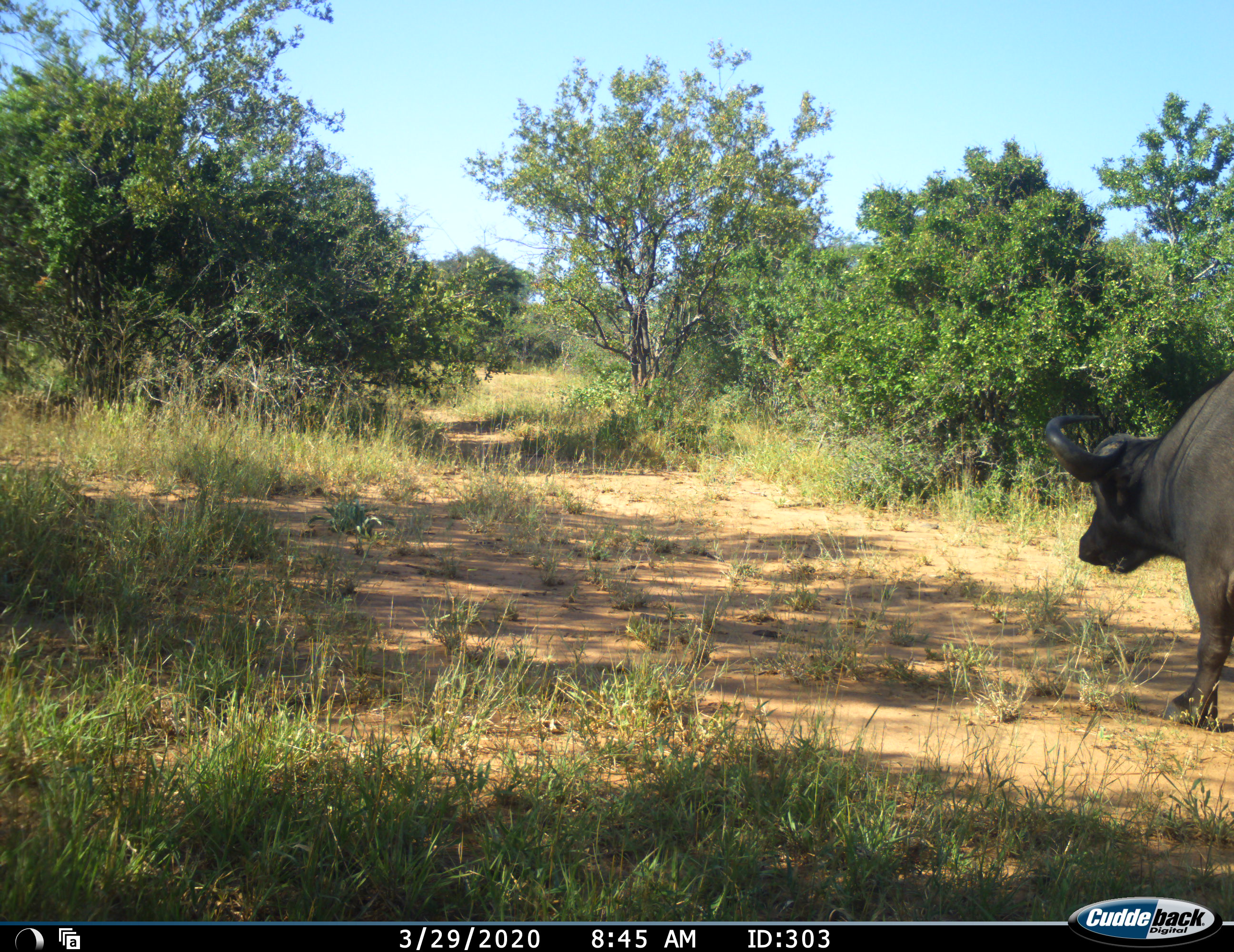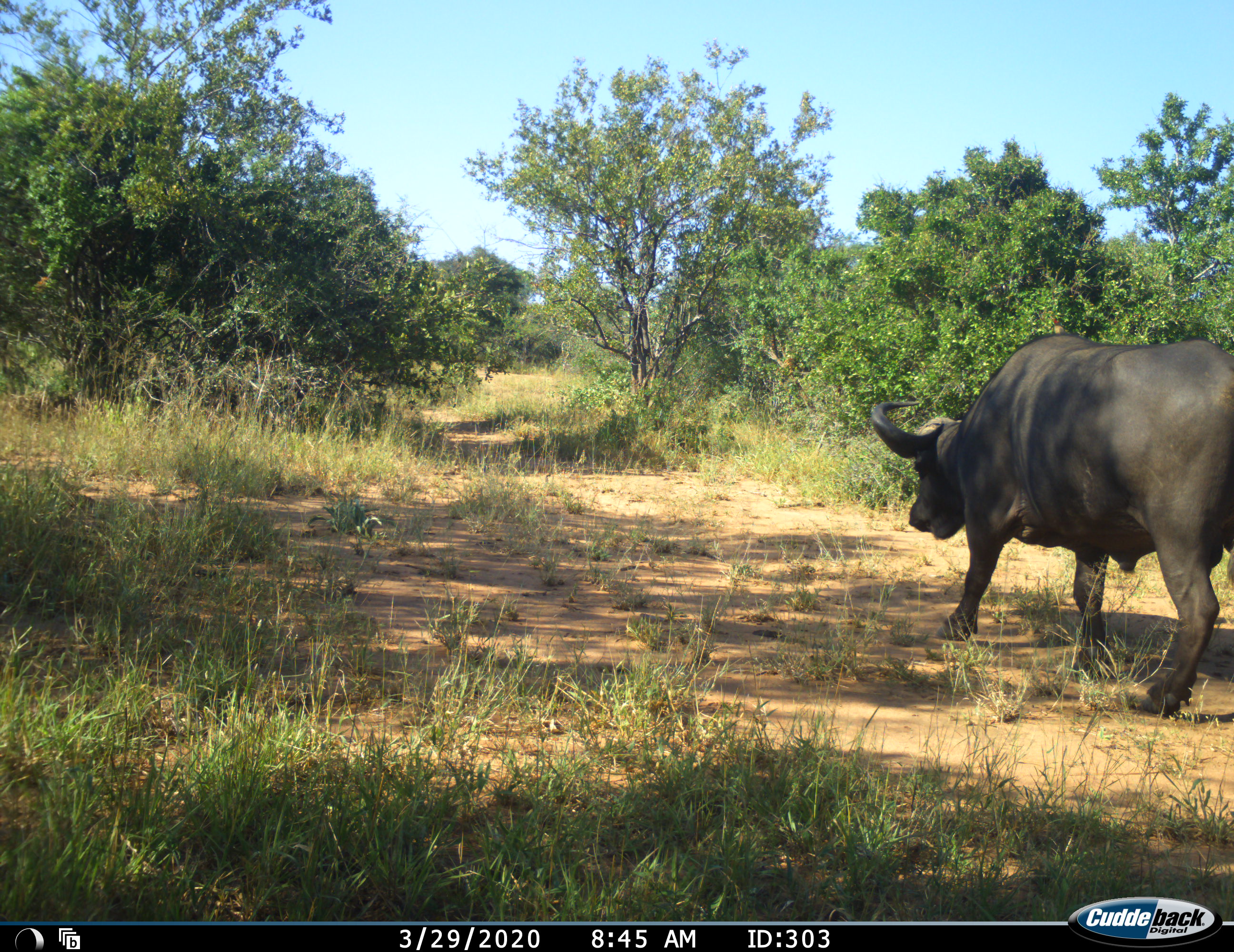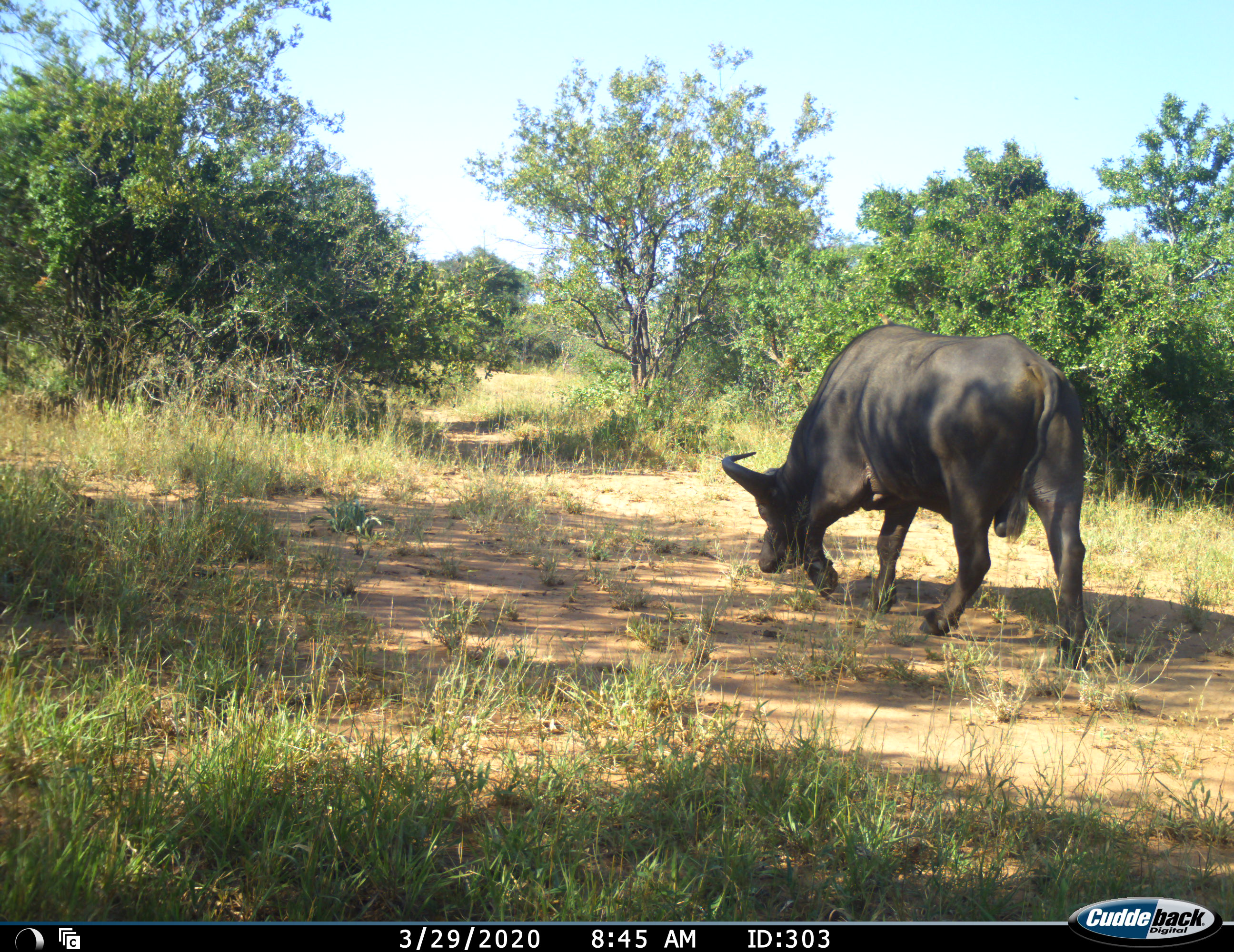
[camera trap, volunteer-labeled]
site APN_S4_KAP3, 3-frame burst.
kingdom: Animalia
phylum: Chordata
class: Mammalia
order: Artiodactyla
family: Bovidae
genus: Syncerus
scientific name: Syncerus caffer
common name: african buffalo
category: buffalo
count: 1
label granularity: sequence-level